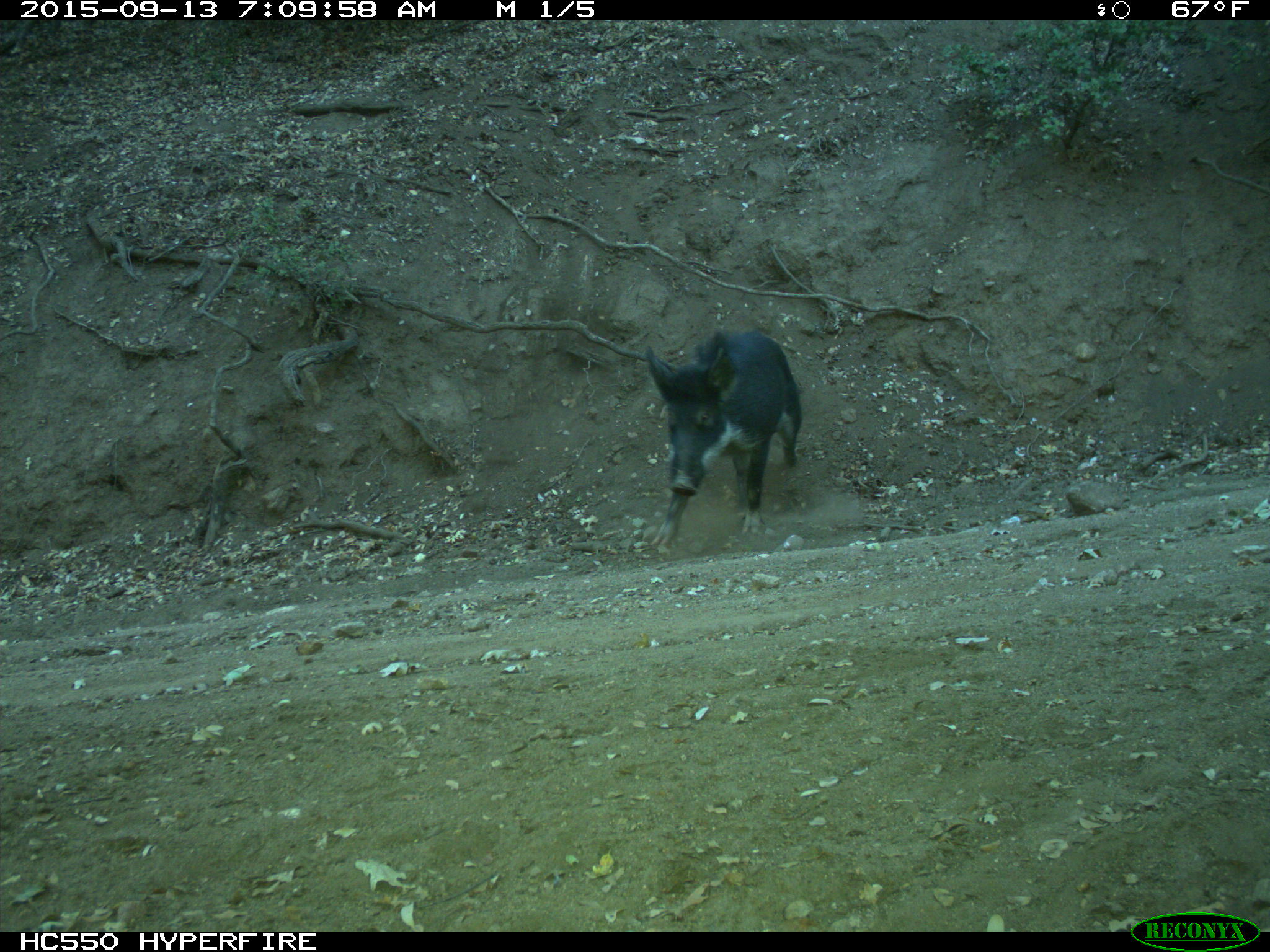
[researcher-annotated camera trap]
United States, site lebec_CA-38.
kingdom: Animalia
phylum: Chordata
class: Mammalia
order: Artiodactyla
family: Suidae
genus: Sus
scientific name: Sus scrofa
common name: wild boar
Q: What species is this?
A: Sus scrofa (wild boar).